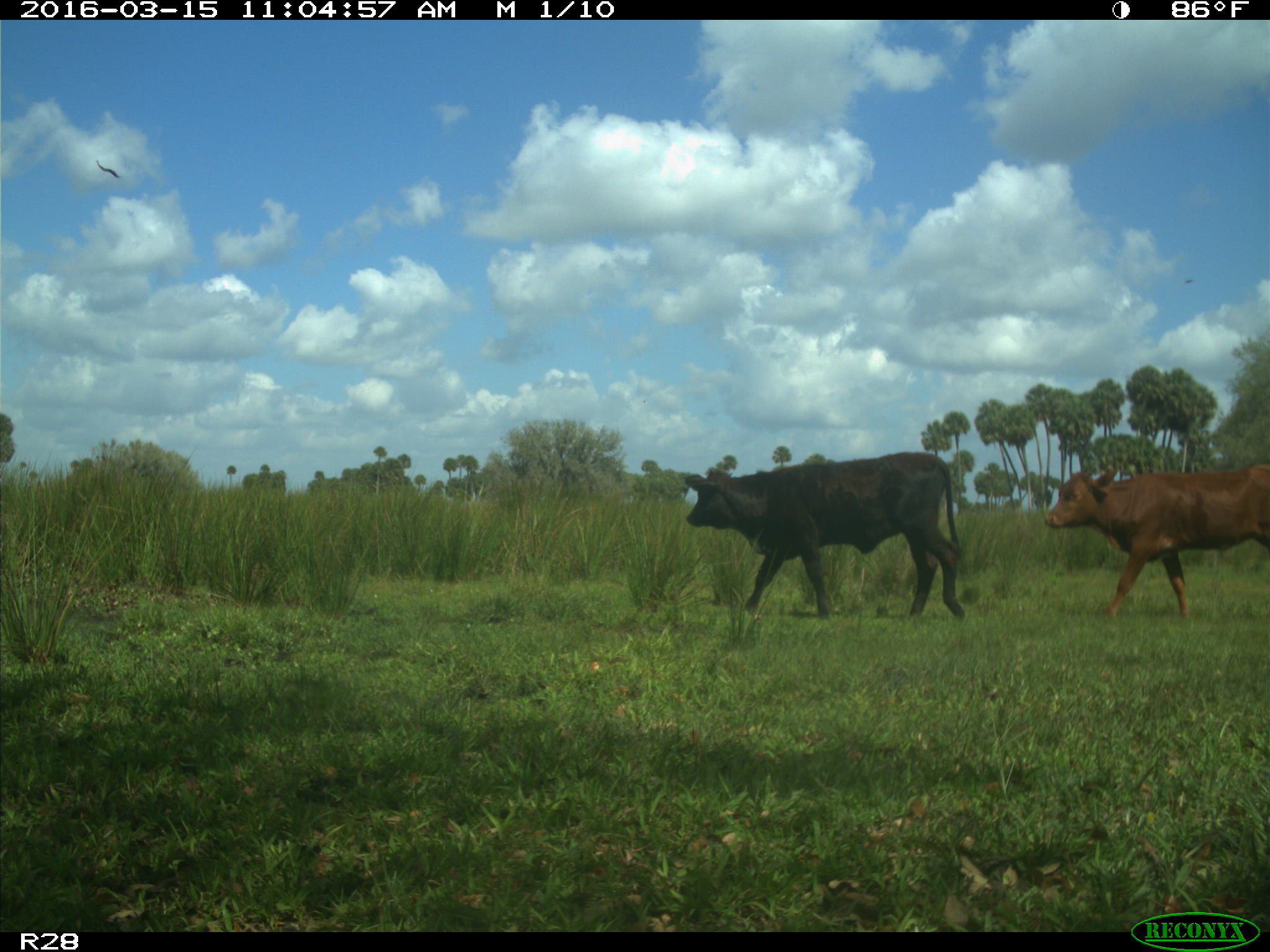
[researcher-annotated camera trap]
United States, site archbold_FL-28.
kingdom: Animalia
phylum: Chordata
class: Mammalia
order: Artiodactyla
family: Bovidae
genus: Bos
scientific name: Bos taurus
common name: domestic cow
Bos taurus (domestic cow).